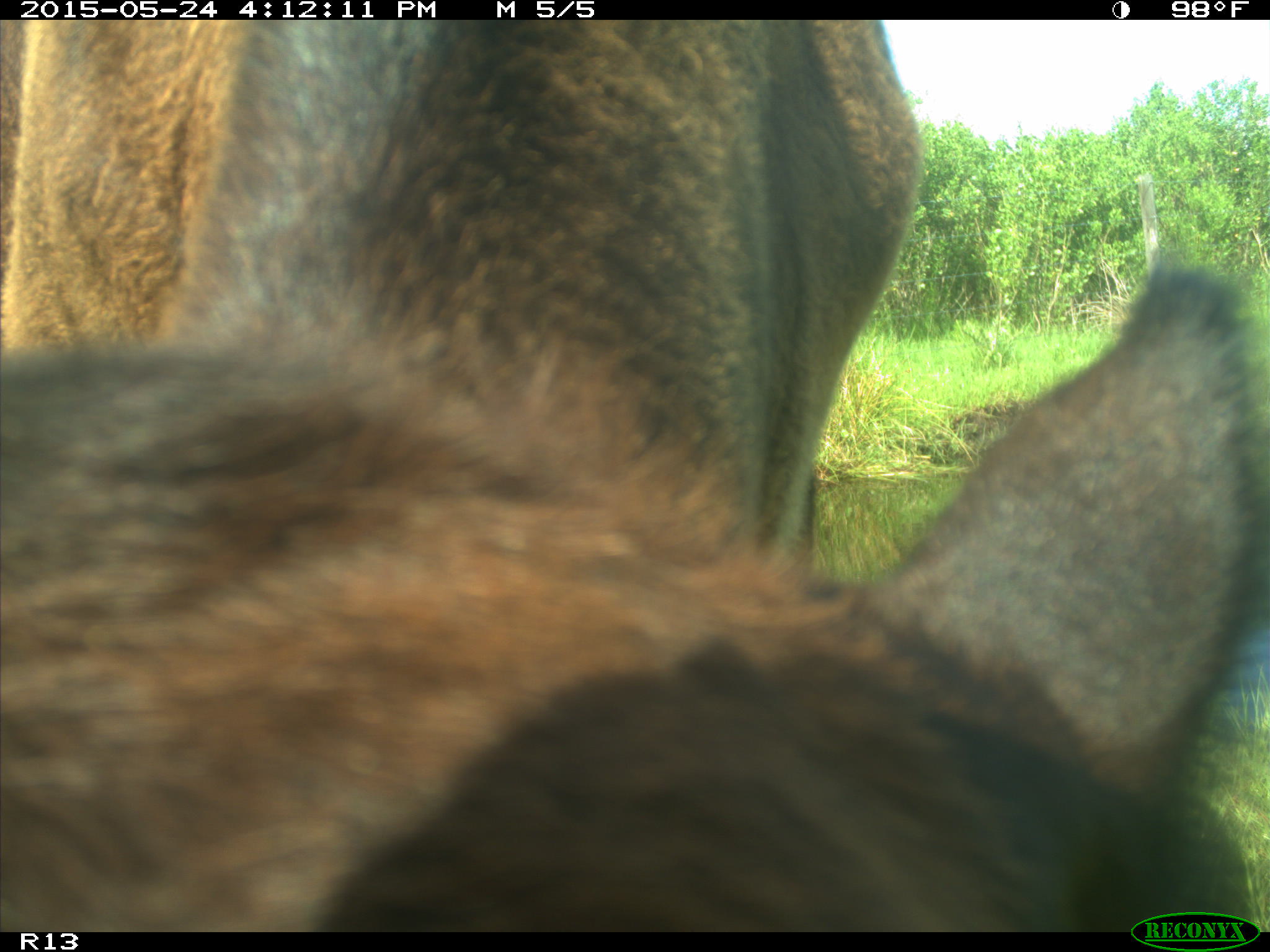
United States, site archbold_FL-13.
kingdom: Animalia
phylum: Chordata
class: Mammalia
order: Artiodactyla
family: Bovidae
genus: Bos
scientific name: Bos taurus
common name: domestic cow